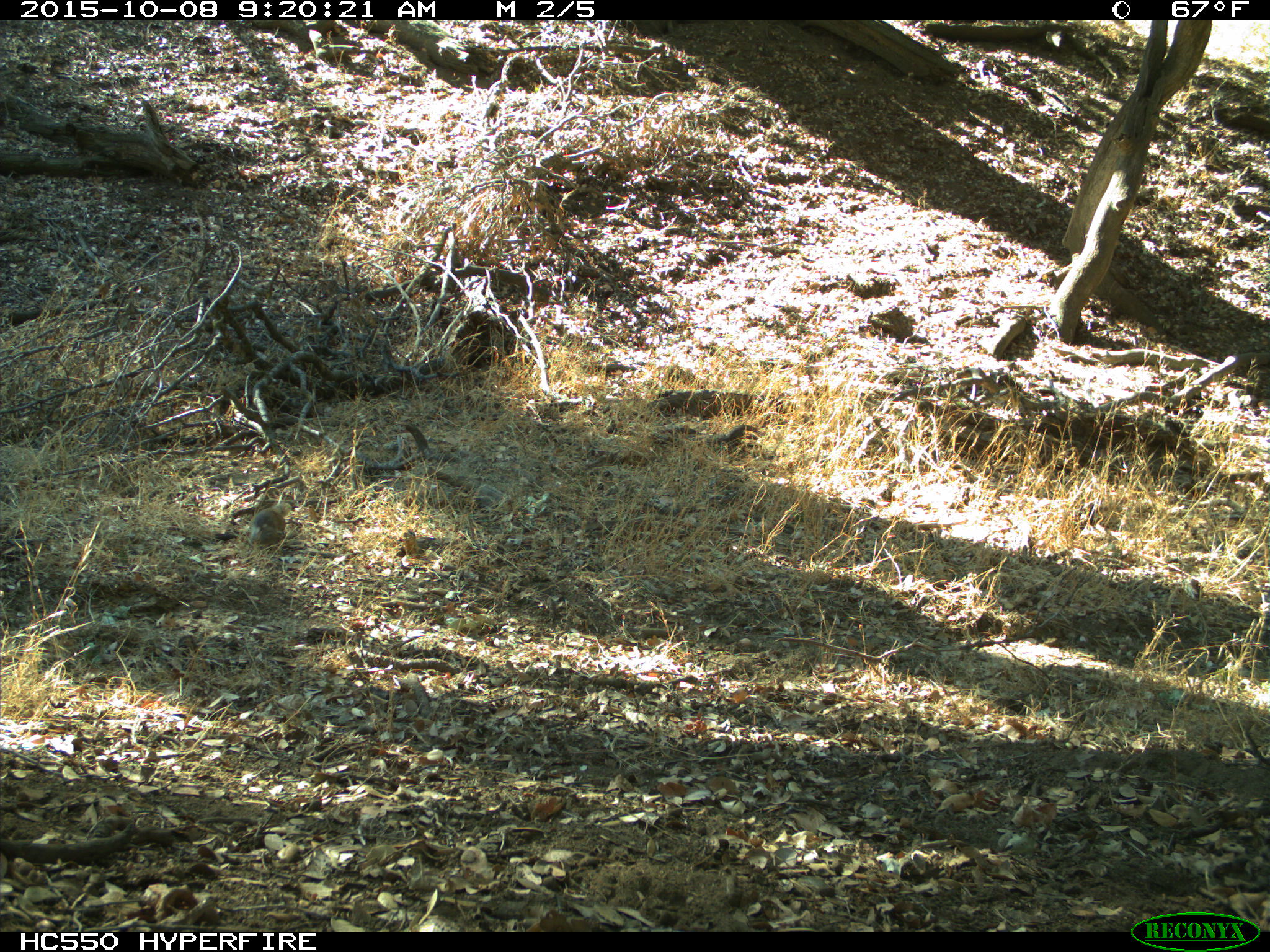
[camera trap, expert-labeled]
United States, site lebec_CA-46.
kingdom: Animalia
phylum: Chordata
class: Mammalia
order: Rodentia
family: Sciuridae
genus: Otospermophilus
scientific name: Otospermophilus beecheyi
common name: california ground squirrel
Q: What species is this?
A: Otospermophilus beecheyi (california ground squirrel).